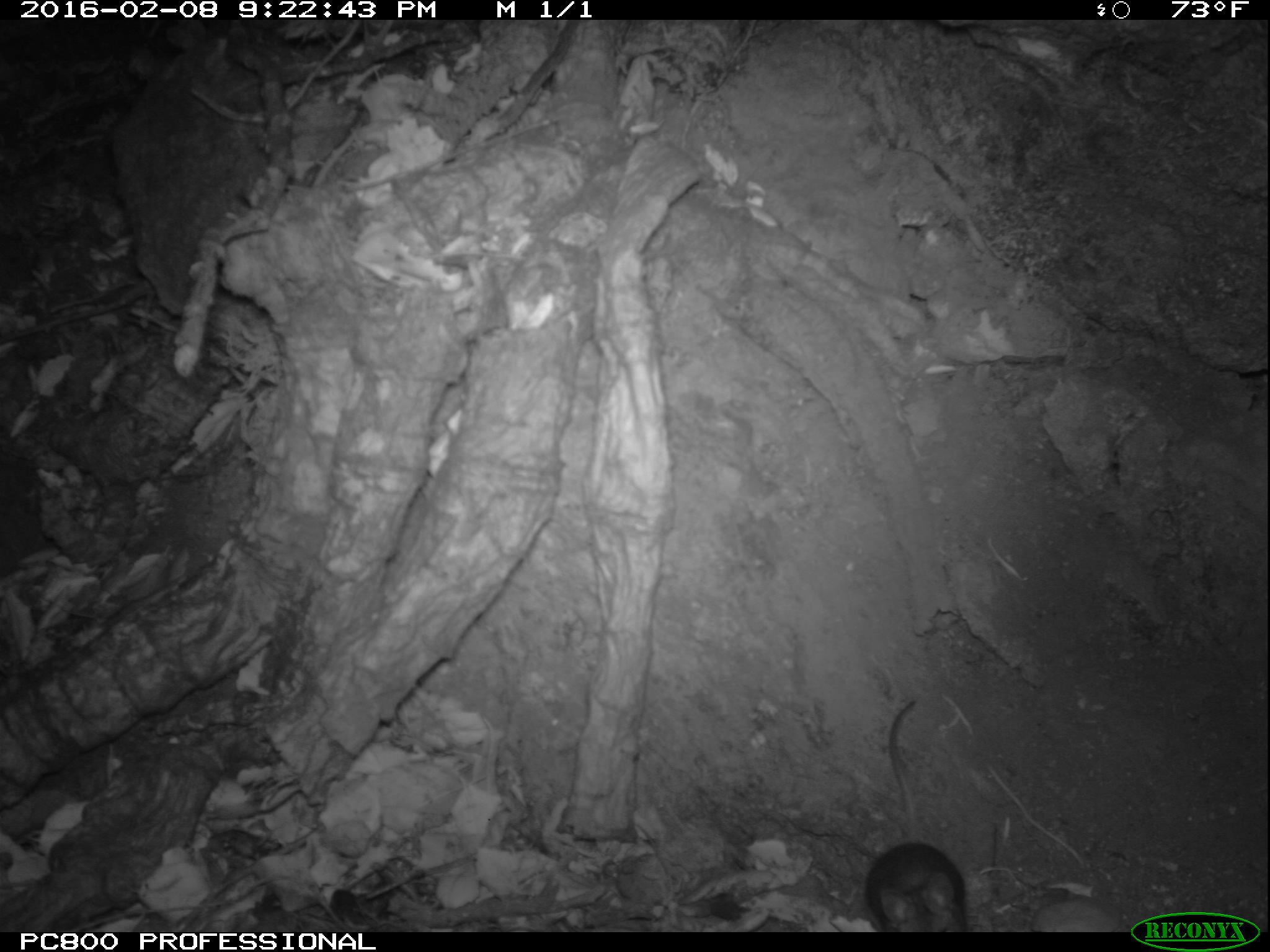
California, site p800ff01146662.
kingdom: Animalia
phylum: Chordata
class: Mammalia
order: Rodentia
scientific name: Rodentia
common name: rodent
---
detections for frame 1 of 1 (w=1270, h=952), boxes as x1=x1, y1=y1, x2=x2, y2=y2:
rodent: x1=865, y1=697, x2=969, y2=933